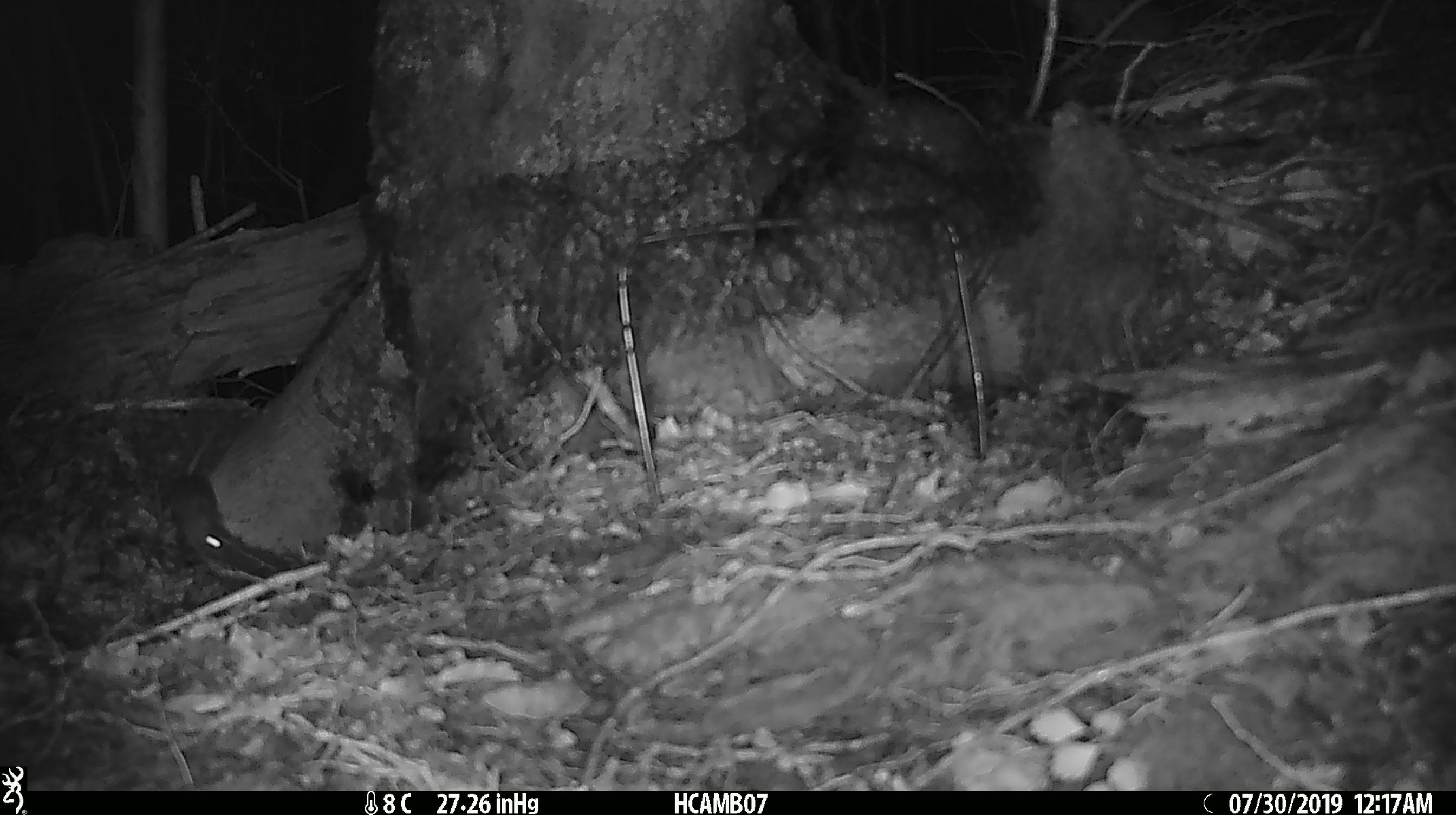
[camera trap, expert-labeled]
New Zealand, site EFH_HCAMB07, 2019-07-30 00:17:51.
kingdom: Animalia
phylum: Chordata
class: Mammalia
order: Rodentia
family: Muridae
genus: Mus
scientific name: Mus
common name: mouse